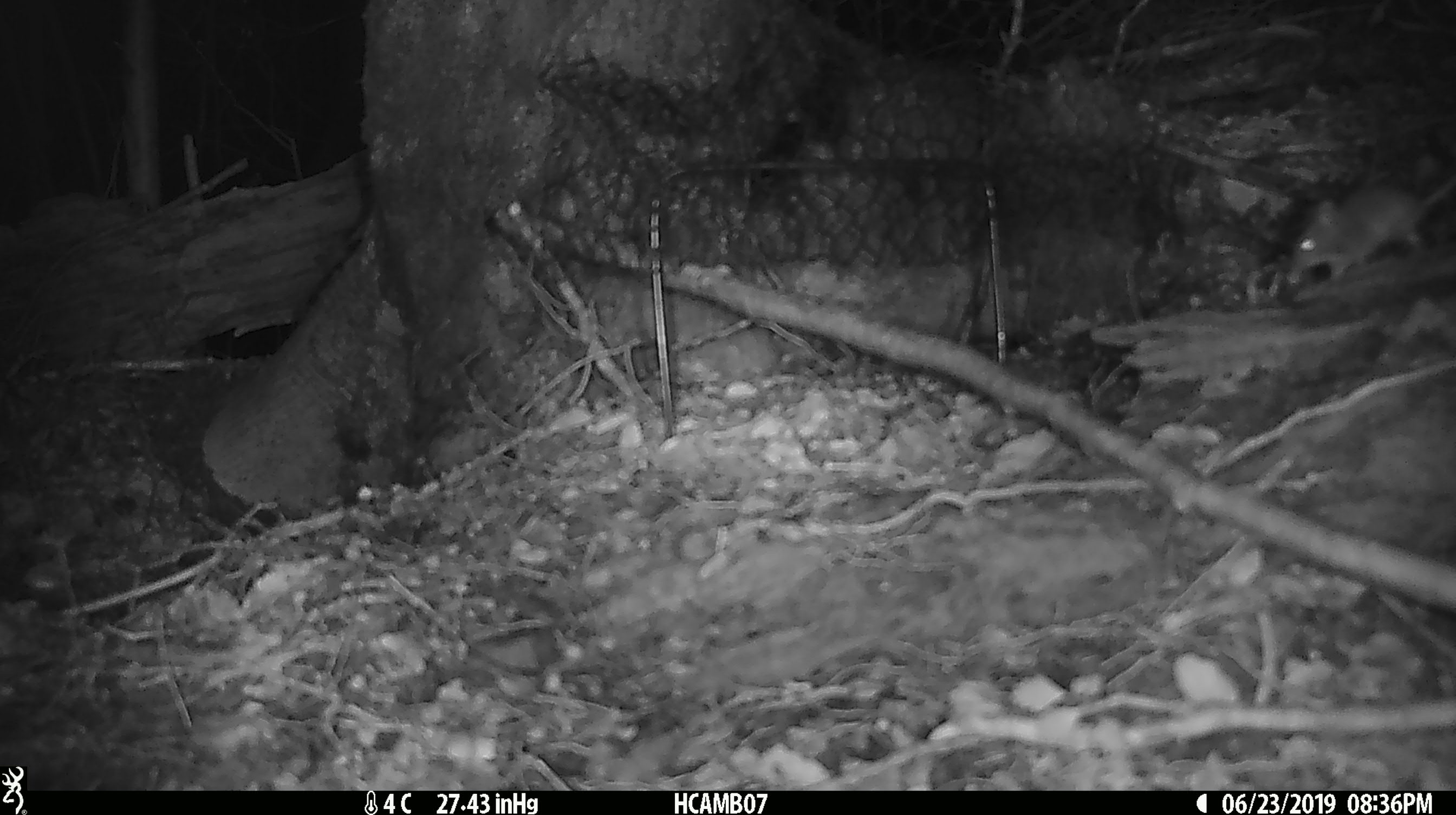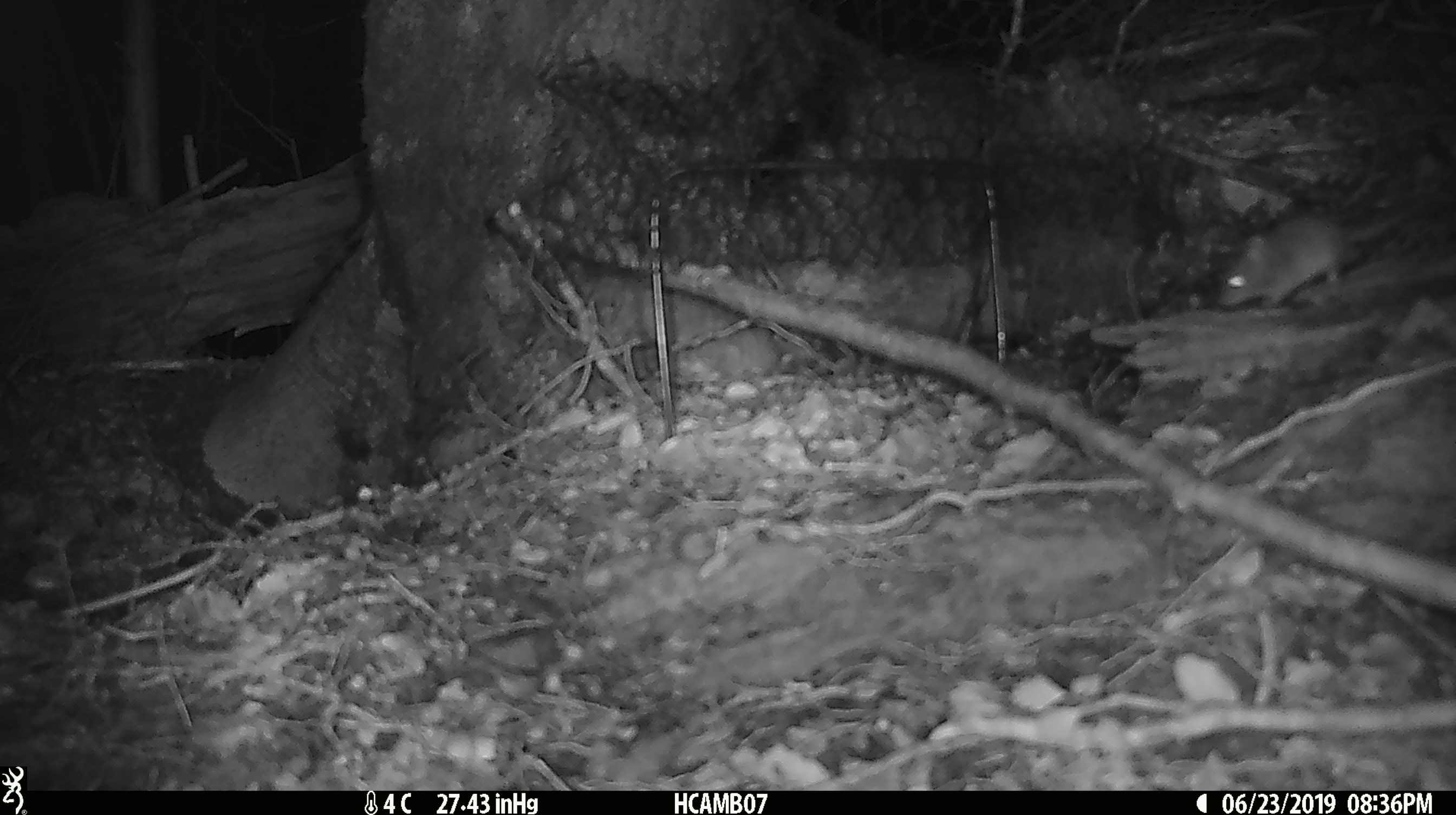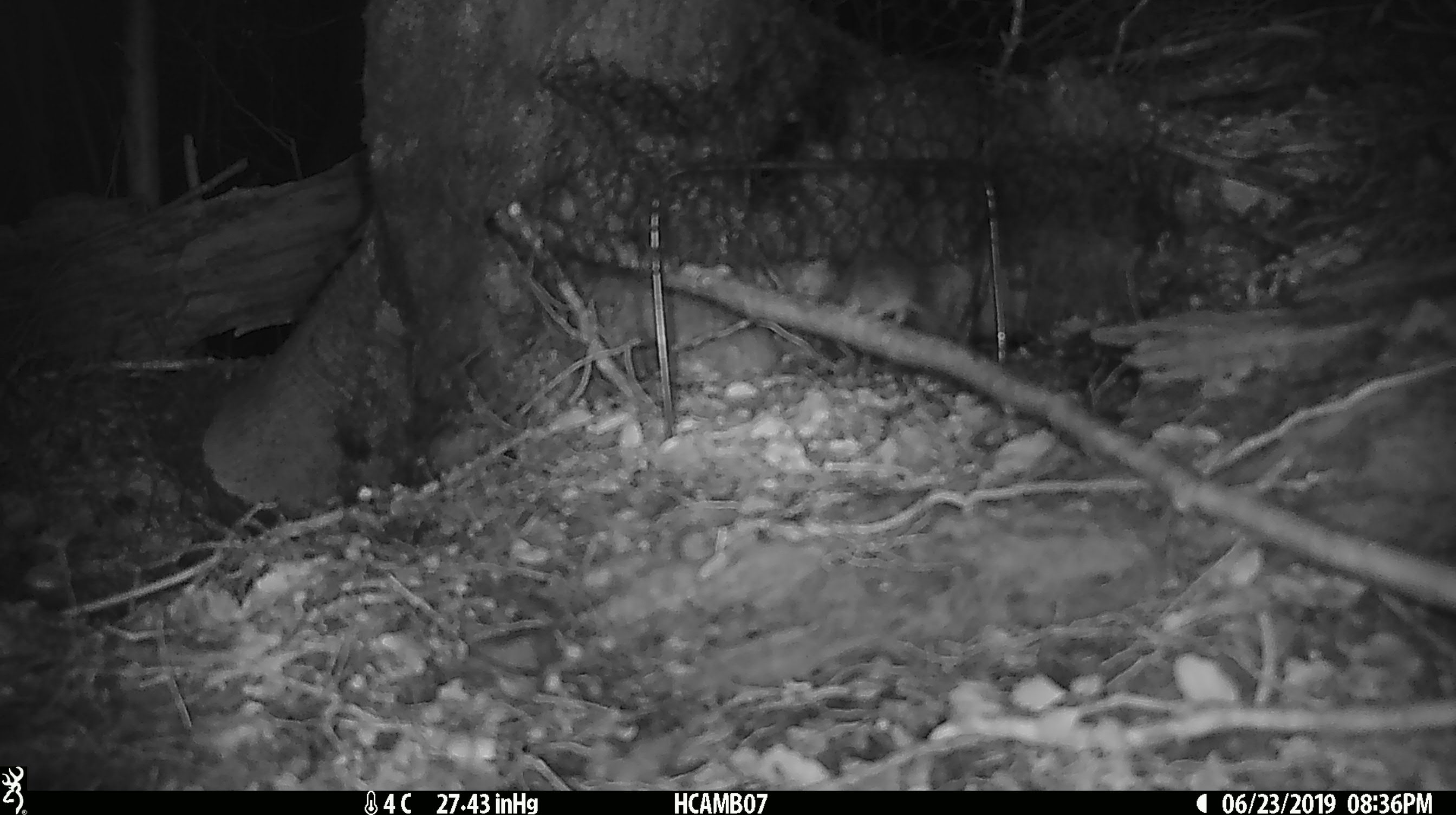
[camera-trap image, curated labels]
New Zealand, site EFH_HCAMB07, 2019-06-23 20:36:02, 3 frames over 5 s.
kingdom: Animalia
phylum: Chordata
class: Mammalia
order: Rodentia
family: Muridae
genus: Mus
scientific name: Mus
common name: mouse